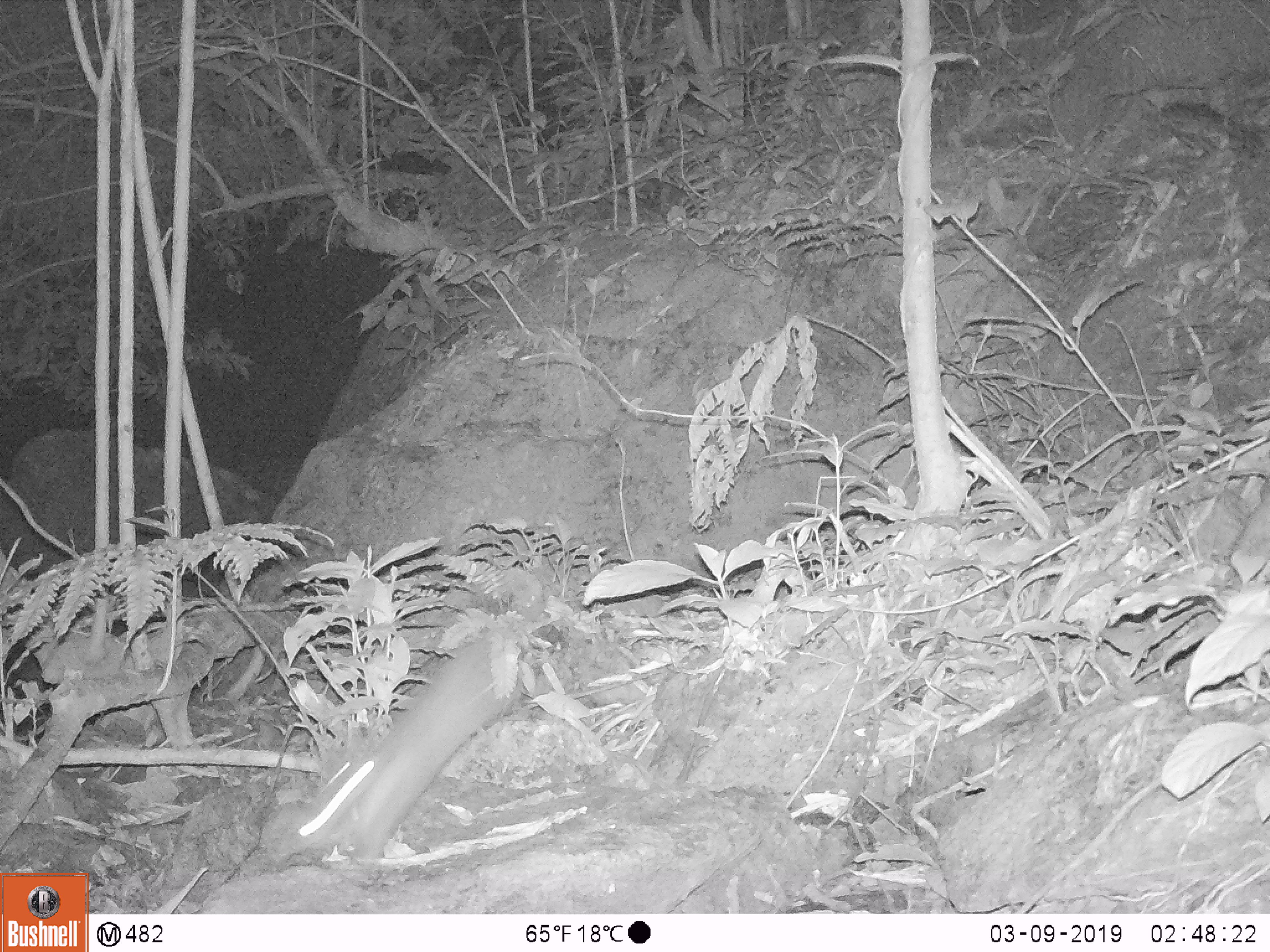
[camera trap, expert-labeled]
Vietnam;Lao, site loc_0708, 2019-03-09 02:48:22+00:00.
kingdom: Animalia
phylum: Chordata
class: Mammalia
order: Carnivora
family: Mustelidae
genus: Melogale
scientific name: Melogale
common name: ferret badger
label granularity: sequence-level